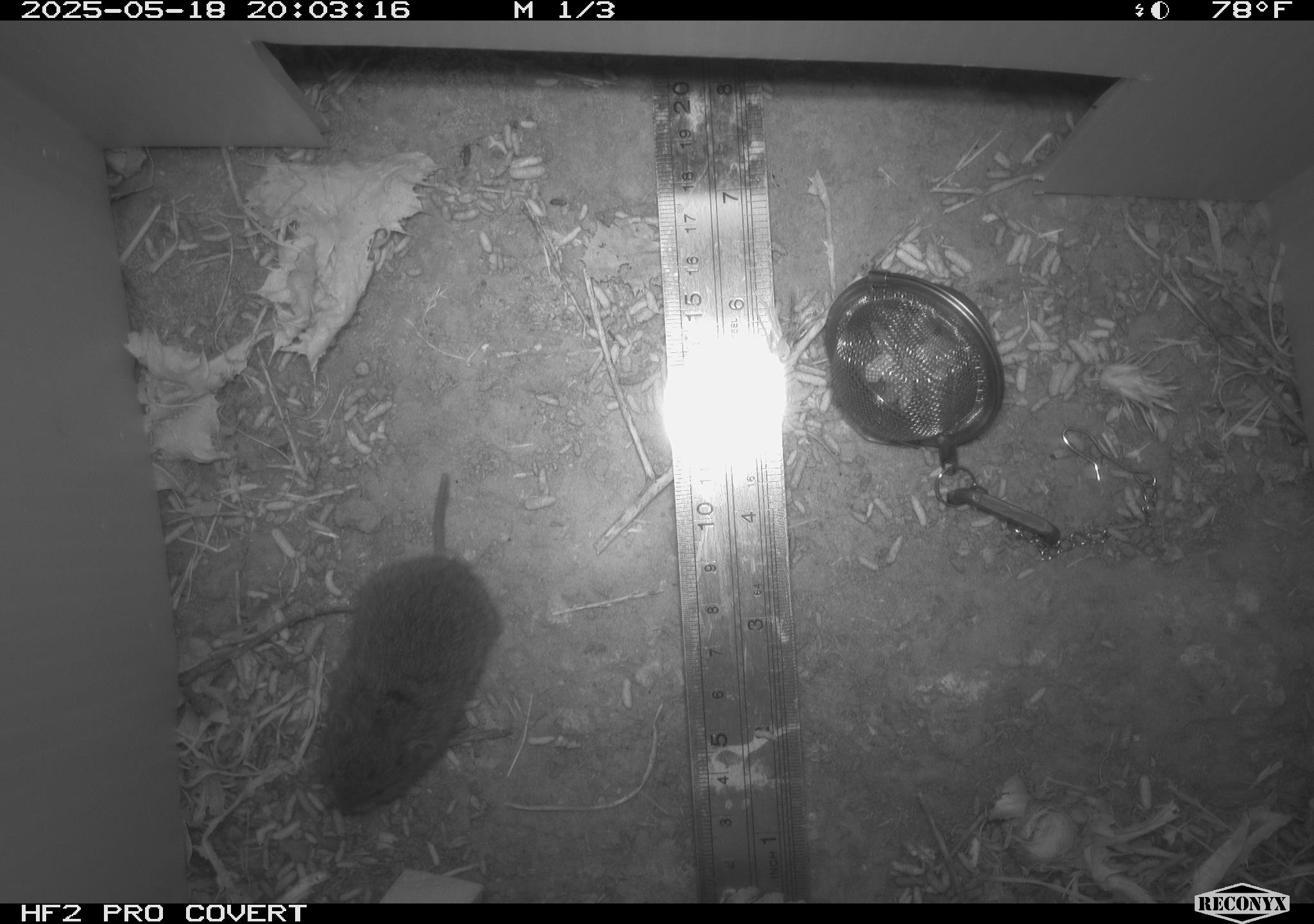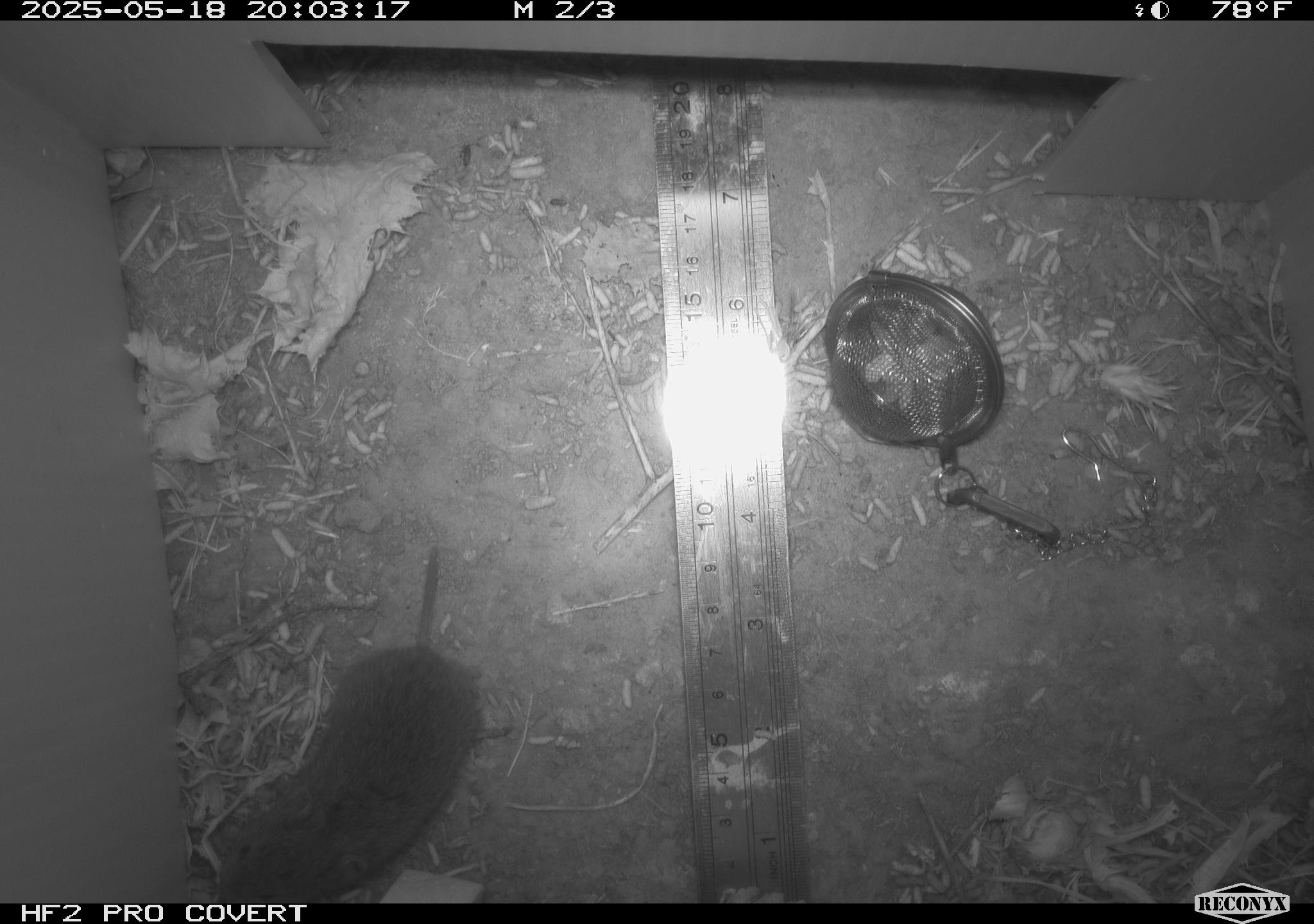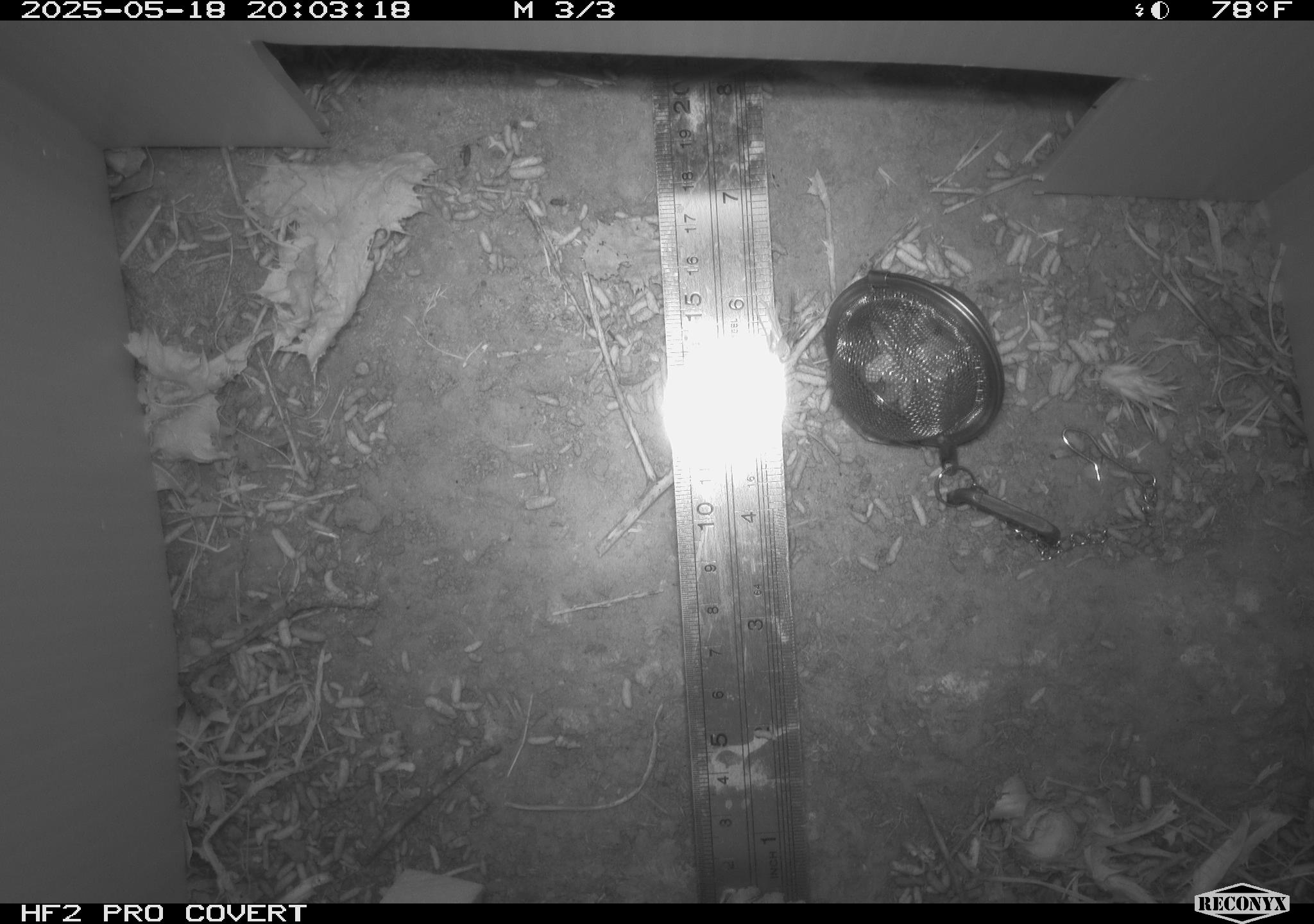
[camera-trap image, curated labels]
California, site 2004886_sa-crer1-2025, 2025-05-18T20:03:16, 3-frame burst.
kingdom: Animalia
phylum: Chordata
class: Mammalia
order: Rodentia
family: Cricetidae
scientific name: Arvicolinae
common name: voles, lemmings, and muskrats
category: arvicolinae subfamily